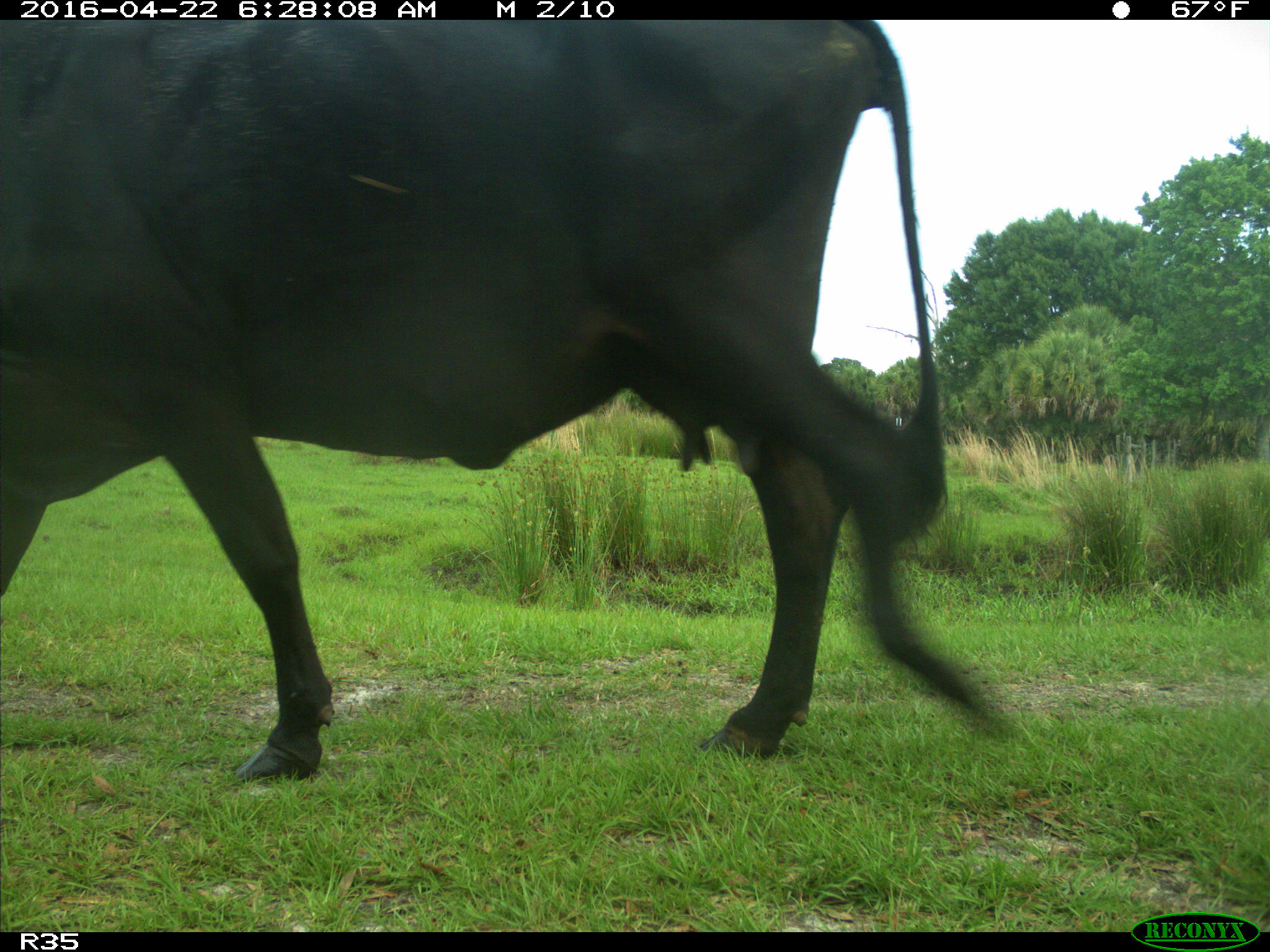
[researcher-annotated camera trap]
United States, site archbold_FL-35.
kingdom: Animalia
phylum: Chordata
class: Mammalia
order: Artiodactyla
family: Bovidae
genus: Bos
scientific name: Bos taurus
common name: domestic cow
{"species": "Bos taurus (domestic cow)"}